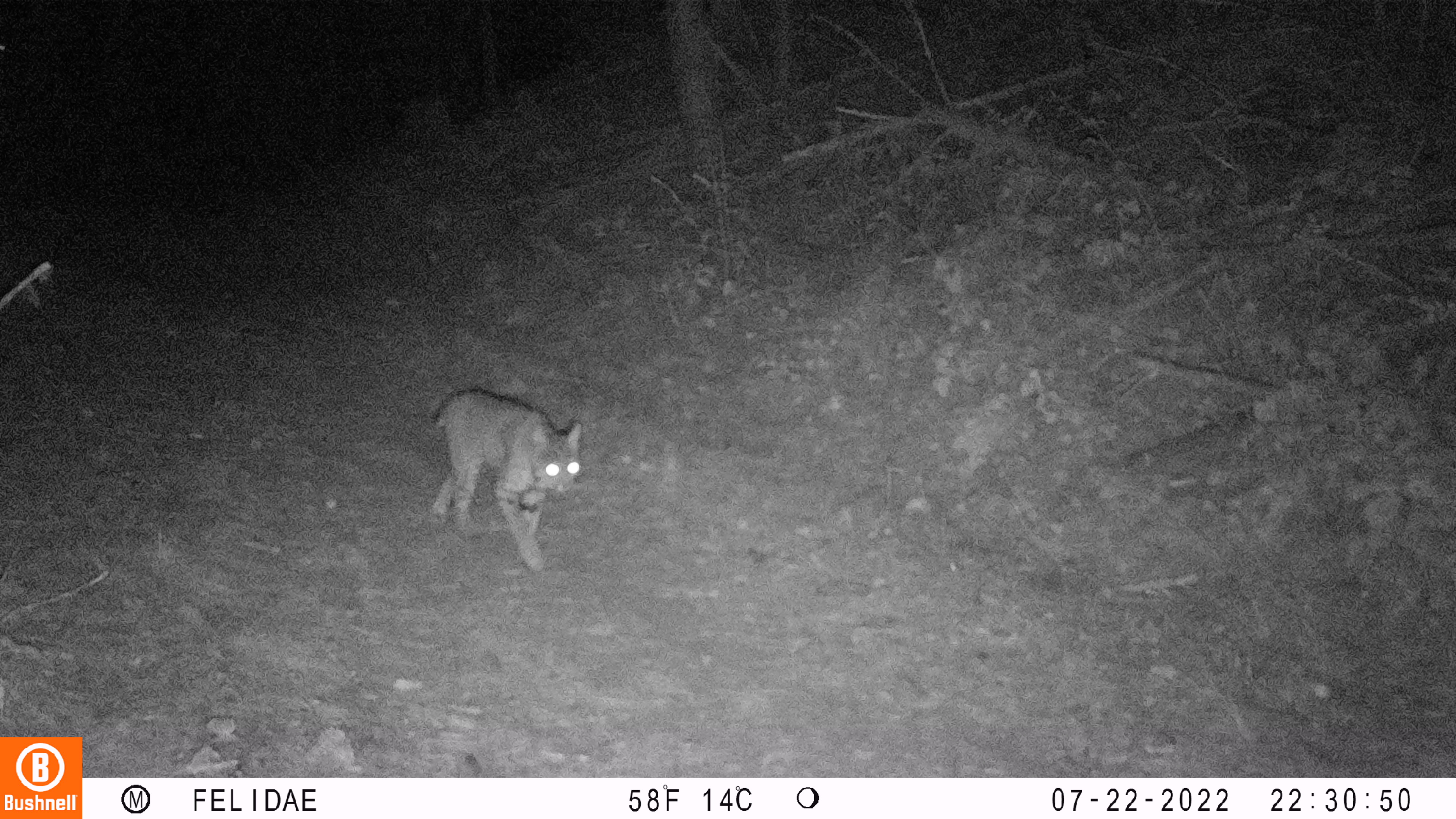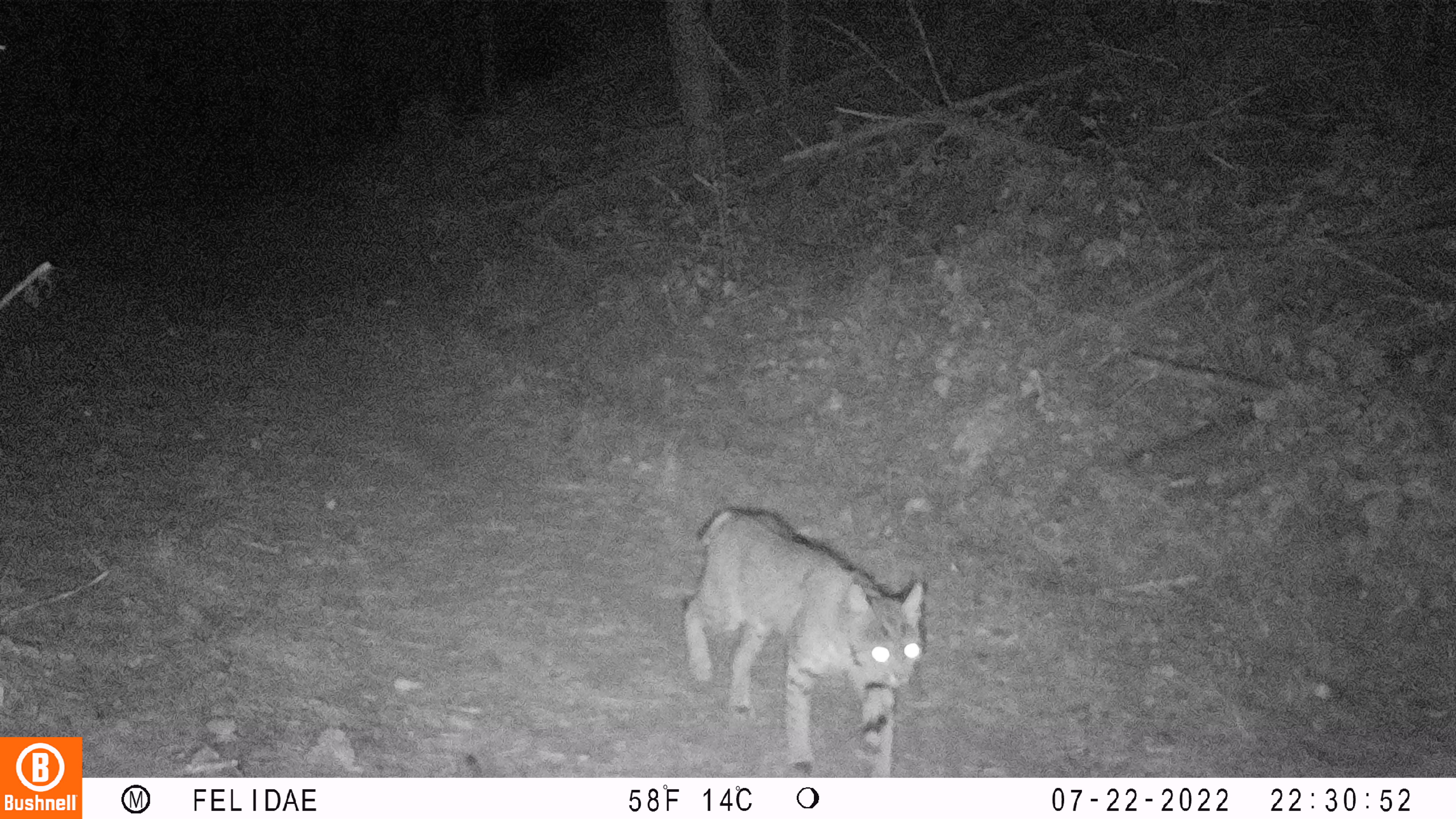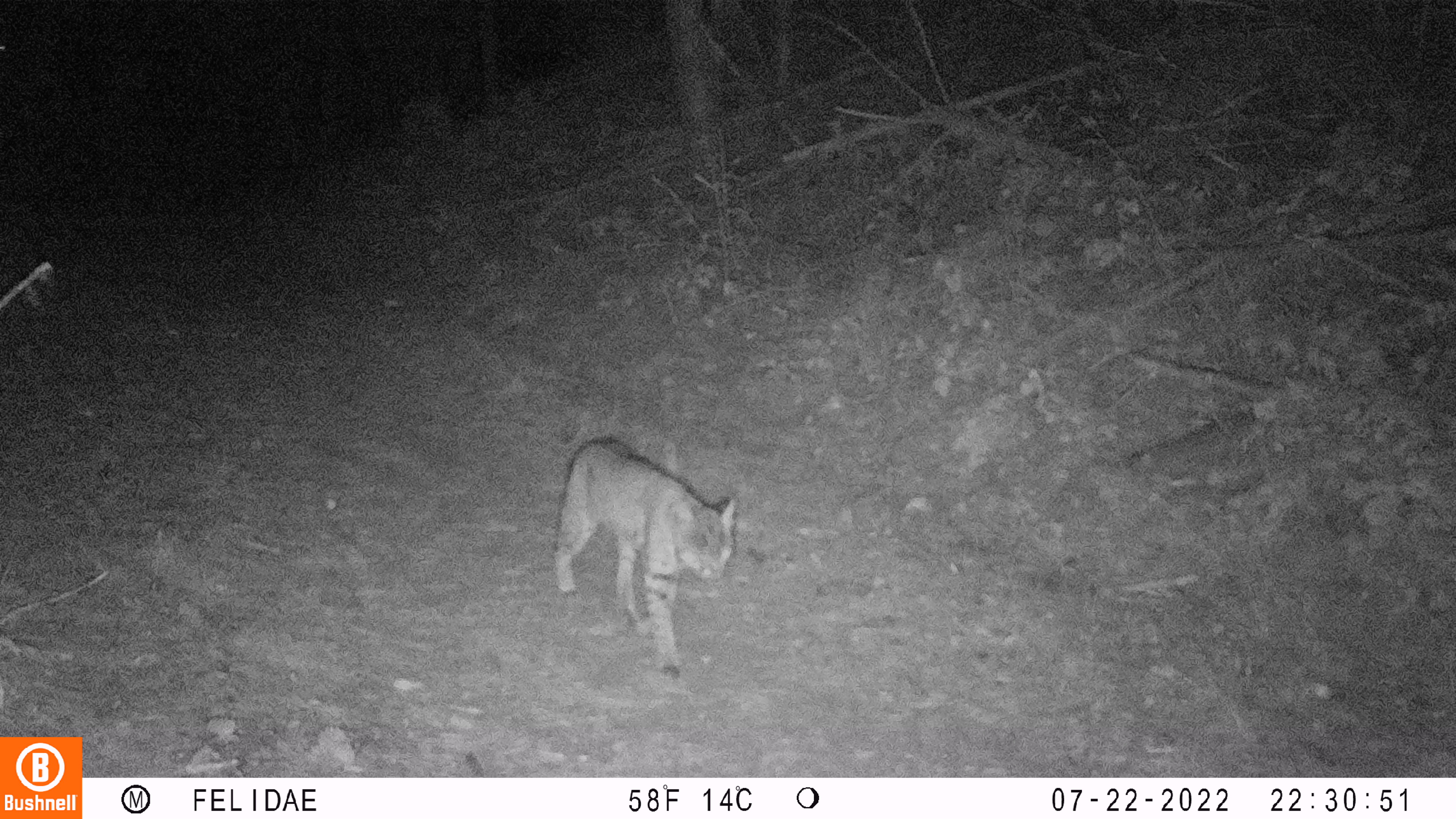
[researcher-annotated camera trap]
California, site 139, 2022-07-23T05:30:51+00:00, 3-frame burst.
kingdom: Animalia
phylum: Chordata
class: Mammalia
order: Carnivora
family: Felidae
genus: Lynx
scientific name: Lynx rufus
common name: bobcat